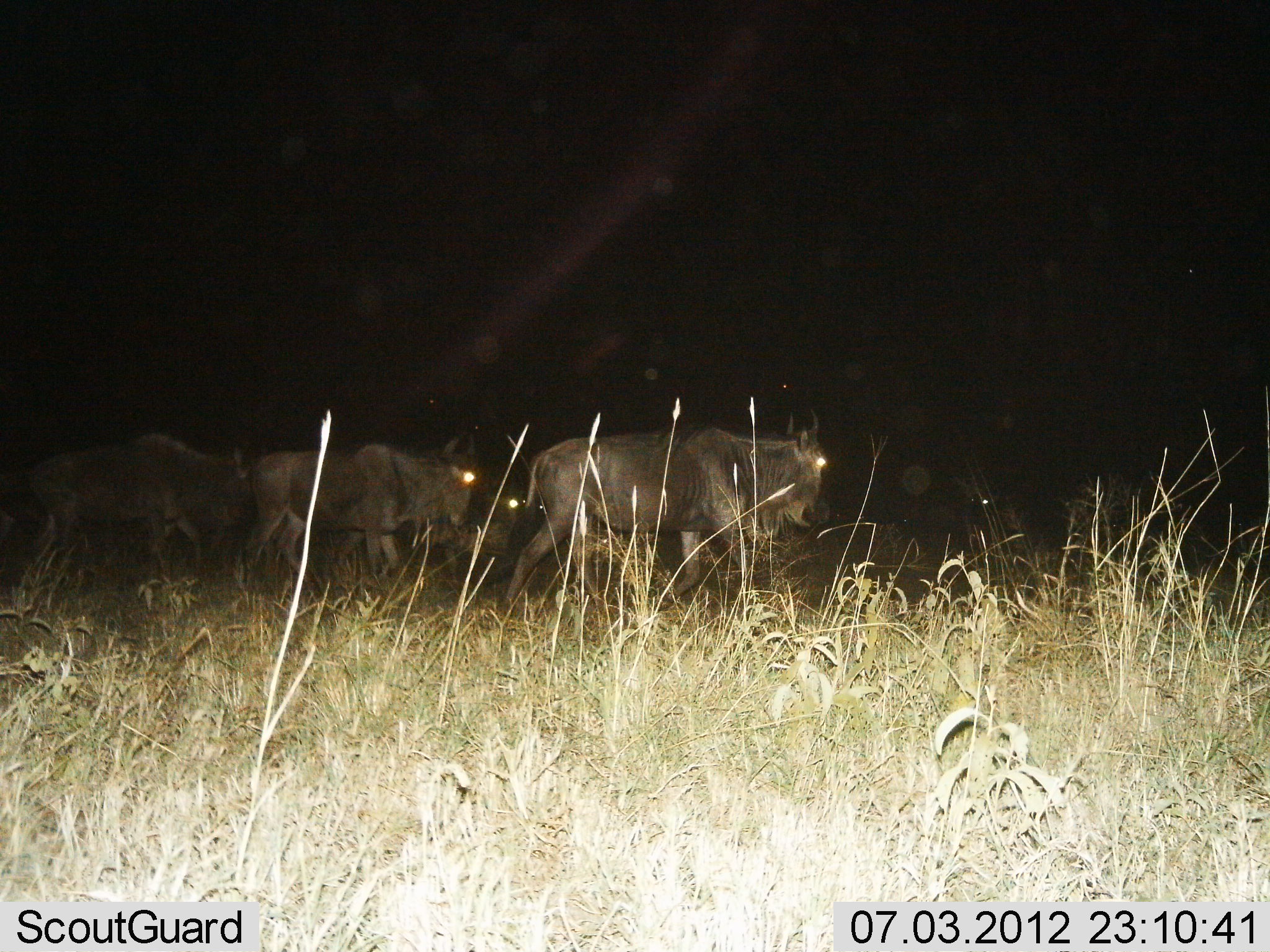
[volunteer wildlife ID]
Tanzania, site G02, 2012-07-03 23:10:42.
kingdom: Animalia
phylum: Chordata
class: Mammalia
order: Artiodactyla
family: Bovidae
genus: Connochaetes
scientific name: Connochaetes taurinus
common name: blue wildebeest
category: wildebeest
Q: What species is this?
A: Wildebeest (blue wildebeest) (Connochaetes taurinus).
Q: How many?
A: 4.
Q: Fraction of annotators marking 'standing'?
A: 30%.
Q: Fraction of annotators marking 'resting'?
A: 20%.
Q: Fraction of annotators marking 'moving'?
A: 100%.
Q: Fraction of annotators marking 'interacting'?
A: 10%.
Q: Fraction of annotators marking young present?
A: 0%.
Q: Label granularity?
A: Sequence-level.